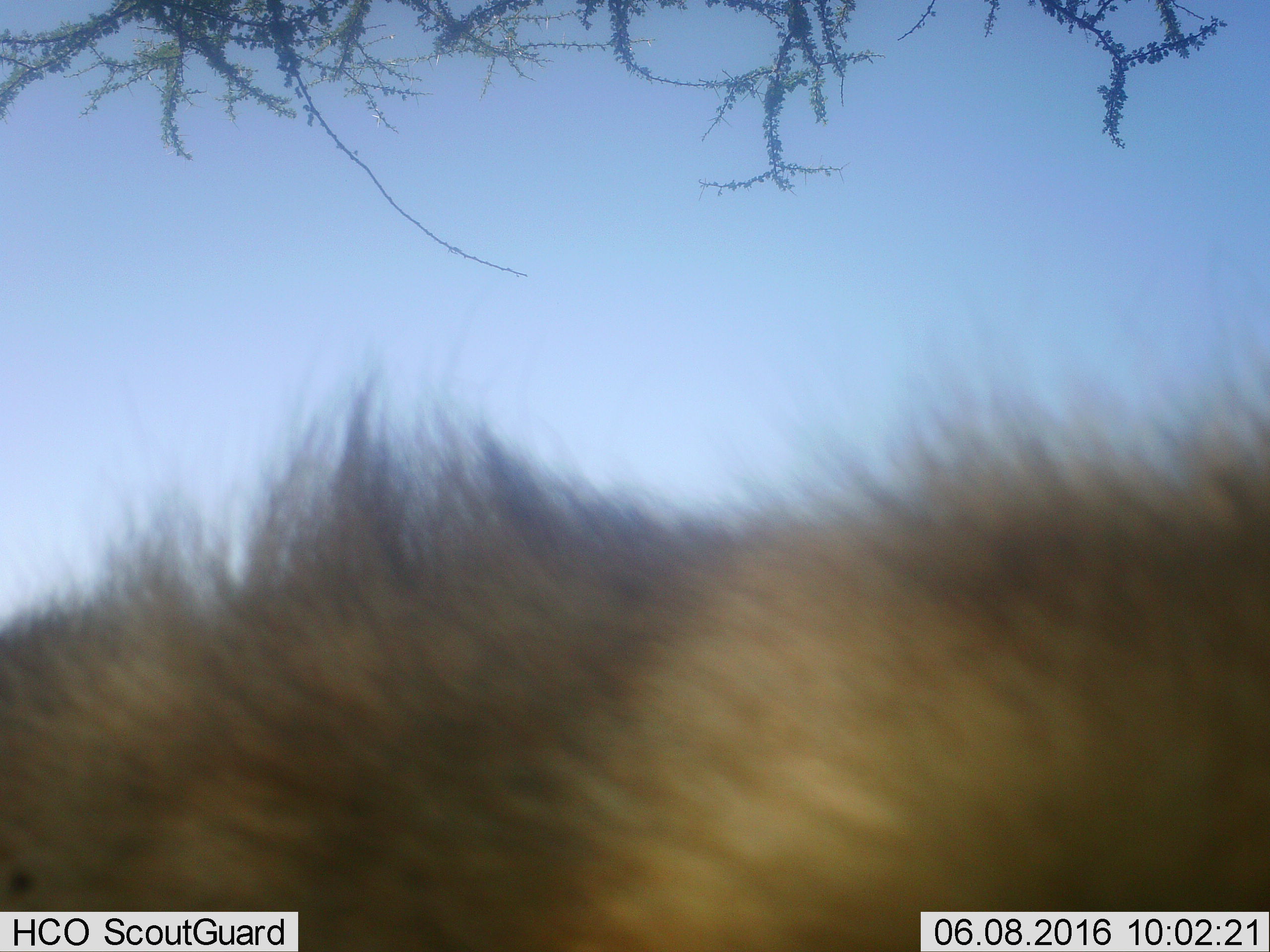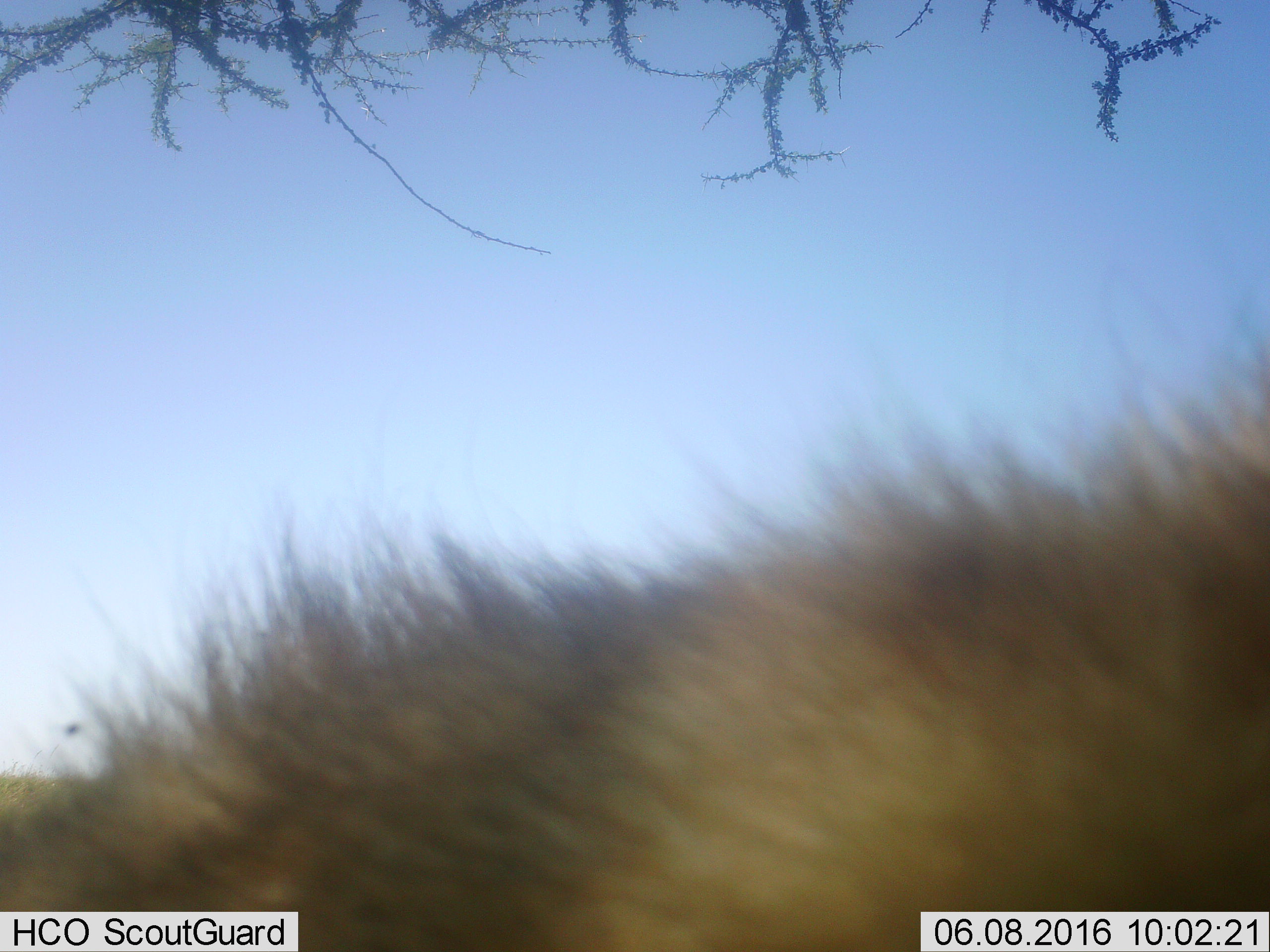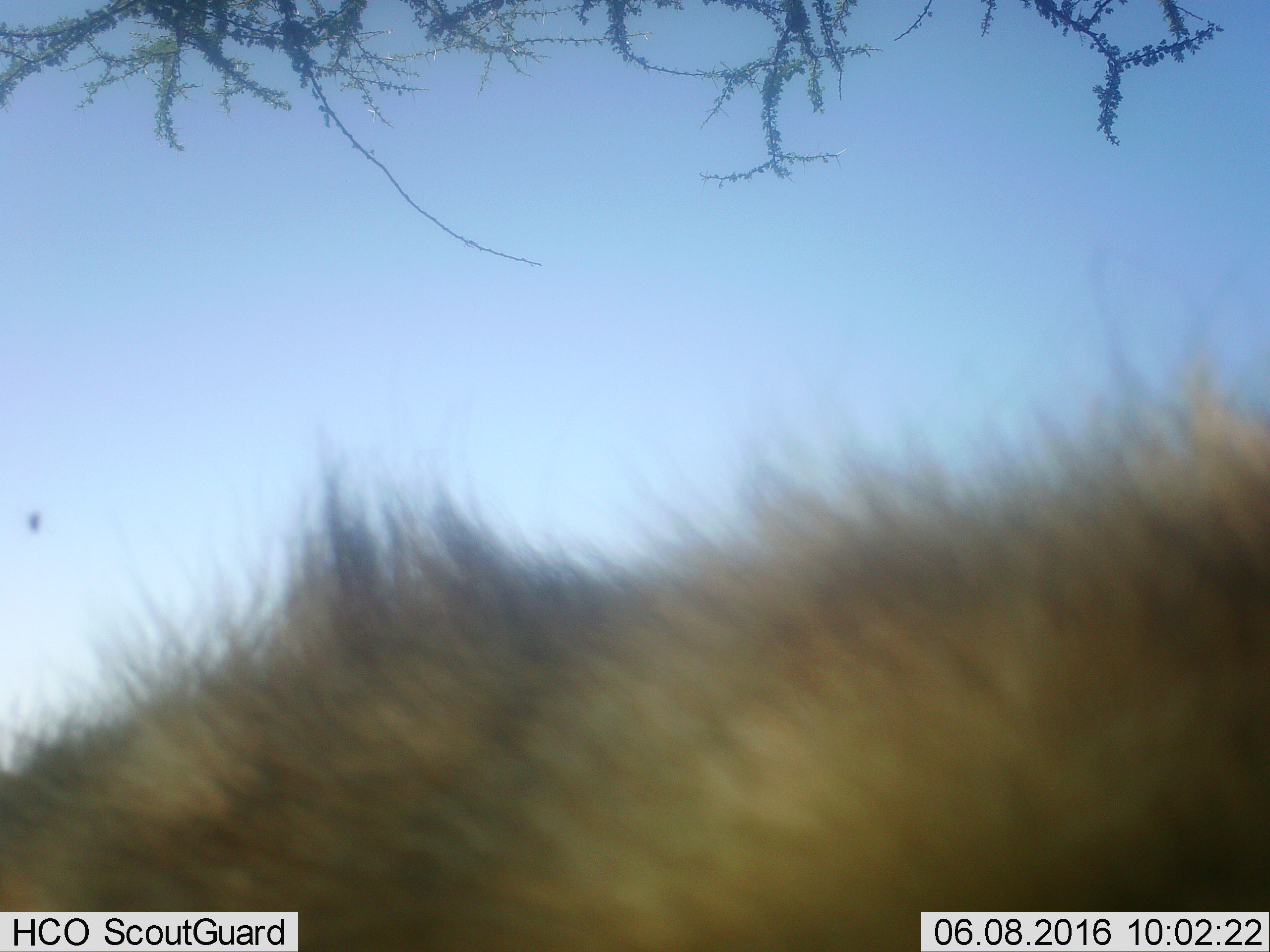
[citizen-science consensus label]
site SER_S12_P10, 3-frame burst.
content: unidentified animal